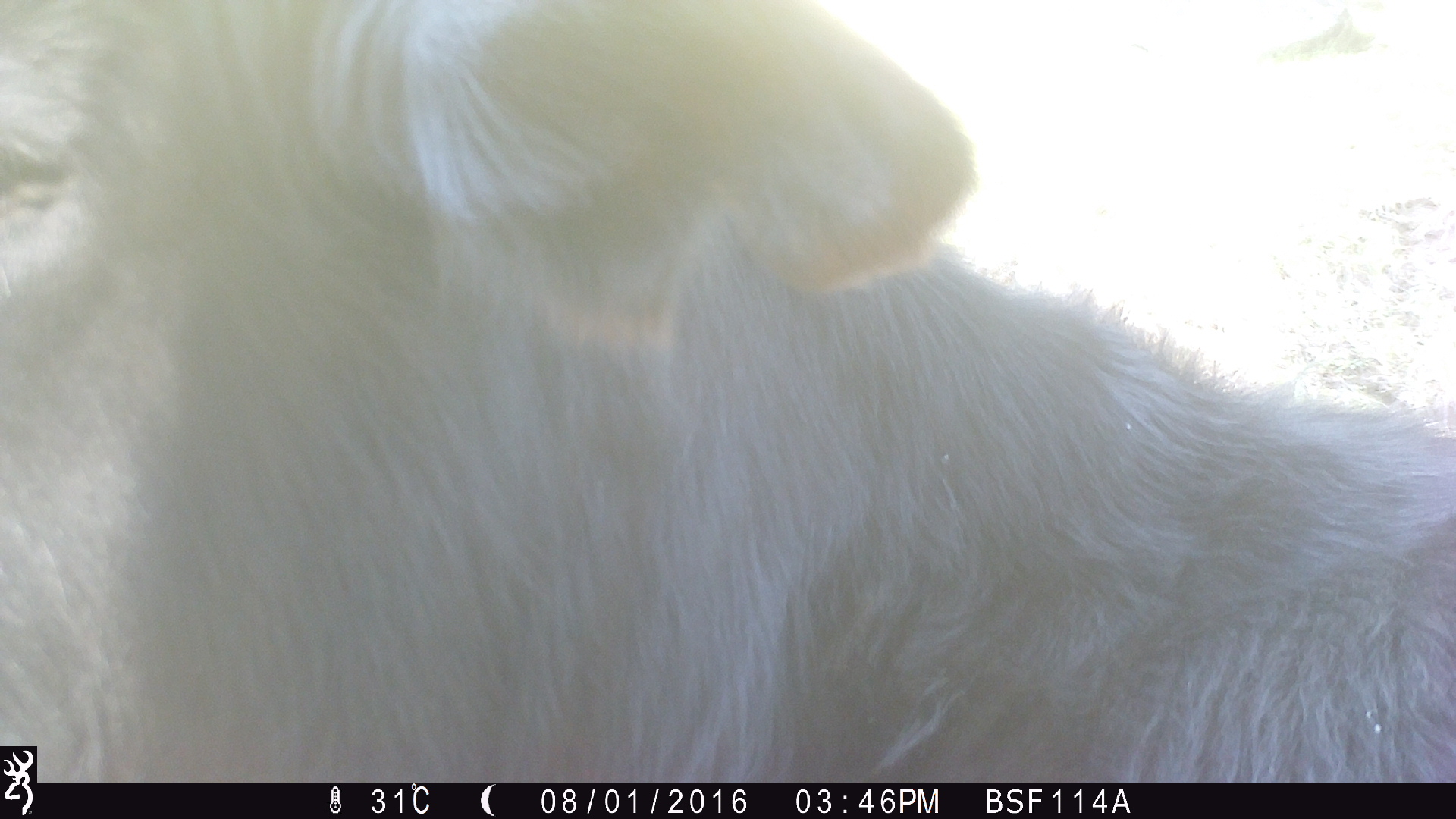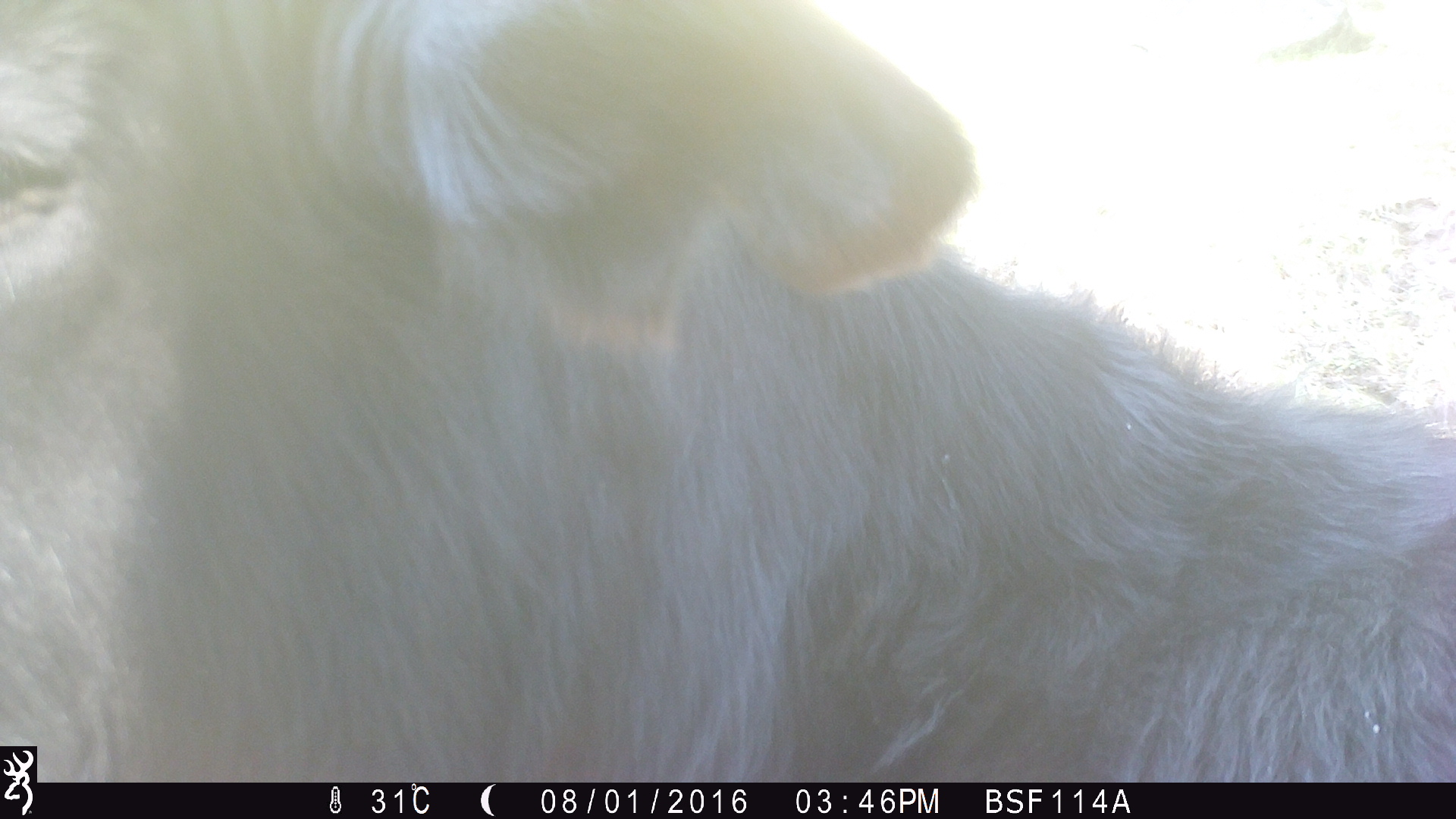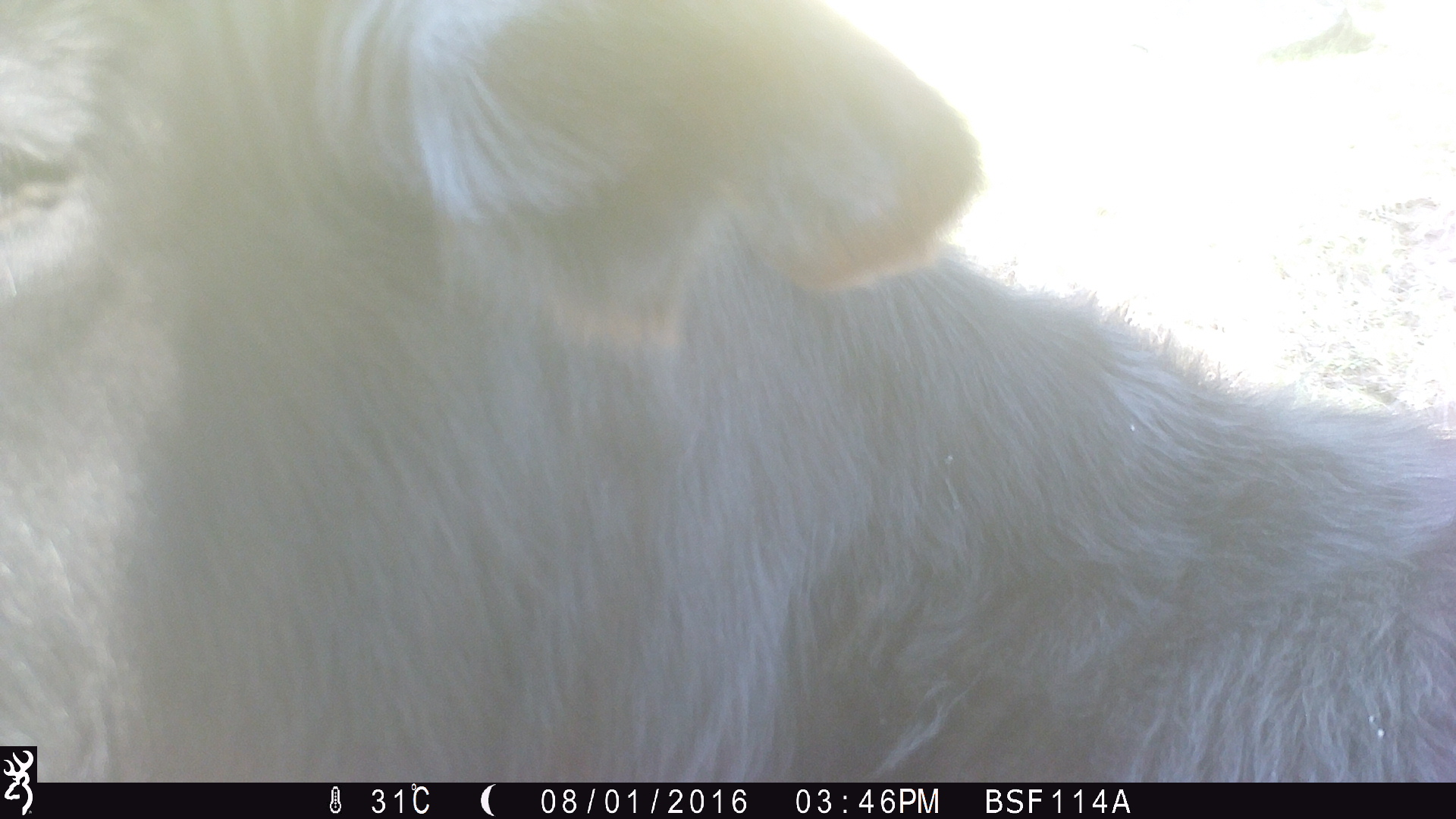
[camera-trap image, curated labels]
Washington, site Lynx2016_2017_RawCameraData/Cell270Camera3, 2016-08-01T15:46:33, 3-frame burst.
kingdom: Animalia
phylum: Chordata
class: Mammalia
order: Artiodactyla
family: Bovidae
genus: Bos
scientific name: Bos taurus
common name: domestic cattle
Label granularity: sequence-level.